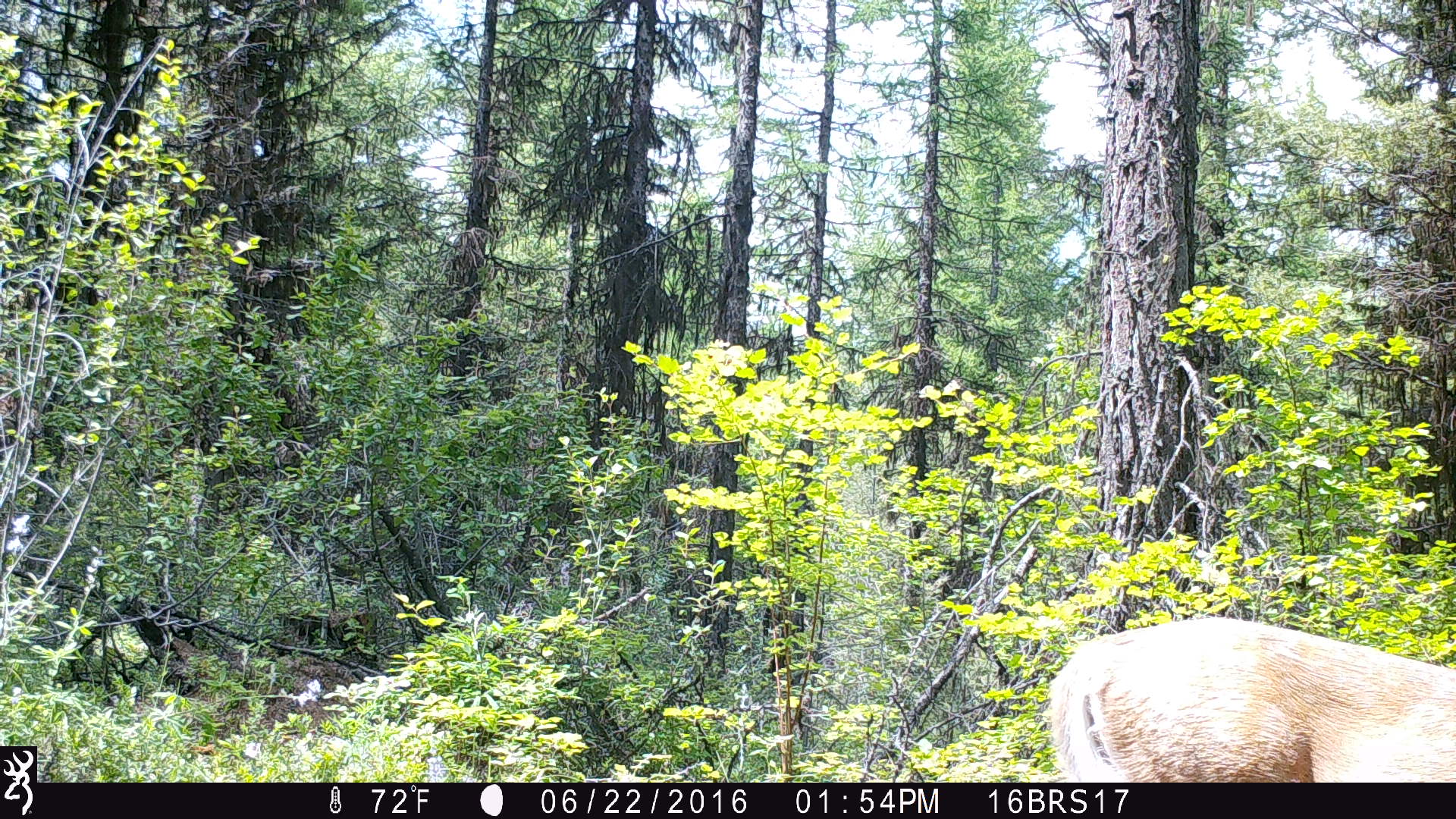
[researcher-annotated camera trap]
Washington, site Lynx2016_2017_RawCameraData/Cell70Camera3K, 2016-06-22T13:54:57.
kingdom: Animalia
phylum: Chordata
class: Mammalia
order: Artiodactyla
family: Cervidae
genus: Odocoileus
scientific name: Odocoileus virginianus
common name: white-tailed deer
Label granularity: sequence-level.